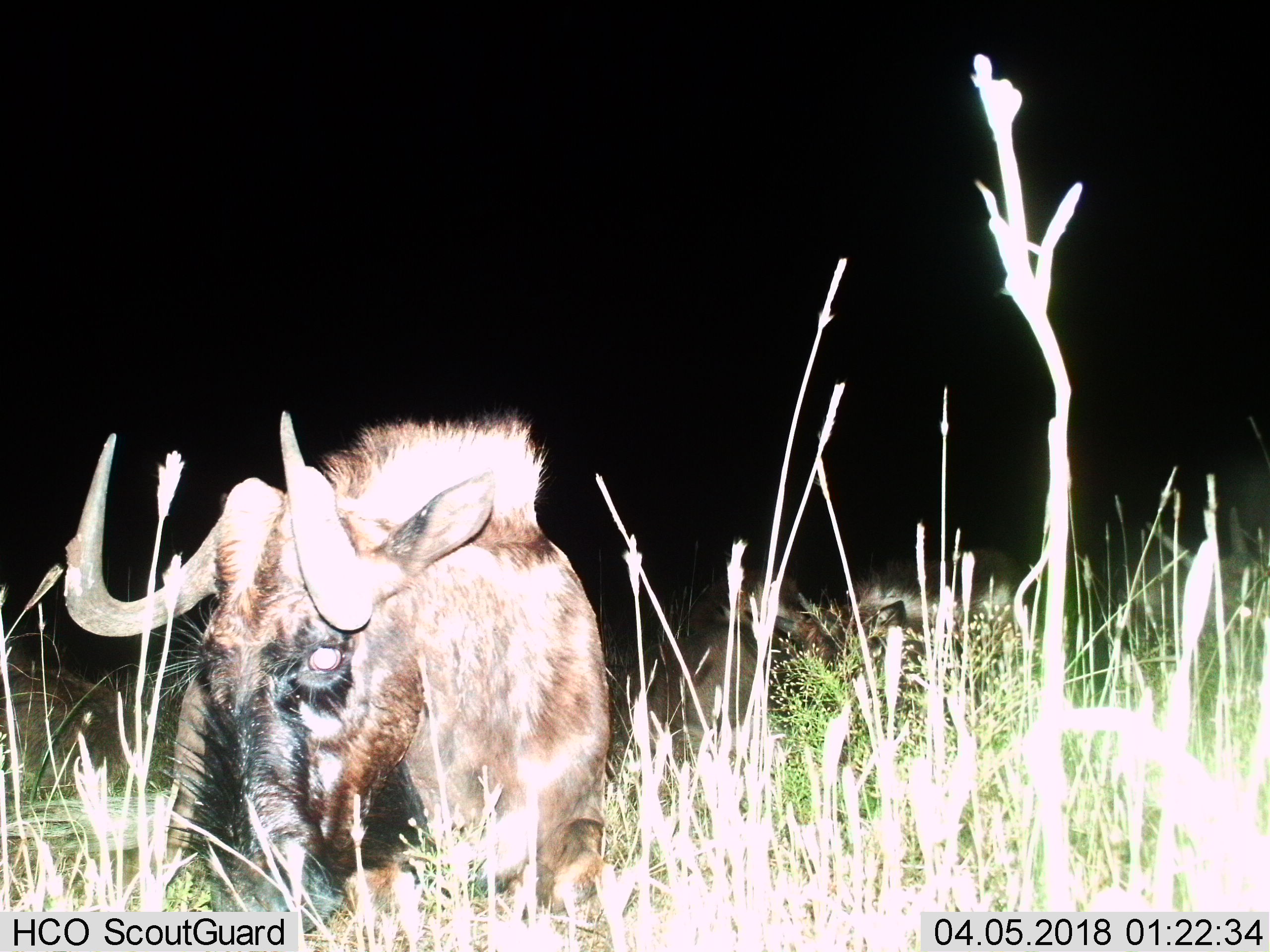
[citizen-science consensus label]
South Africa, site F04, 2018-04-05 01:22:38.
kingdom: Animalia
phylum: Chordata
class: Mammalia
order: Artiodactyla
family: Bovidae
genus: Connochaetes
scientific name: Connochaetes gnou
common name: black wildebeest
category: wildebeestblack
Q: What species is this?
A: Wildebeestblack (black wildebeest) (Connochaetes gnou).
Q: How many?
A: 2.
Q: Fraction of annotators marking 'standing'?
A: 0%.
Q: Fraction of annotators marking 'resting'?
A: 100%.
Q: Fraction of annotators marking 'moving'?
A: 0%.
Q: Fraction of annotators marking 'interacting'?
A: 0%.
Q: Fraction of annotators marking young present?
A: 20%.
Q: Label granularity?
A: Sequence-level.